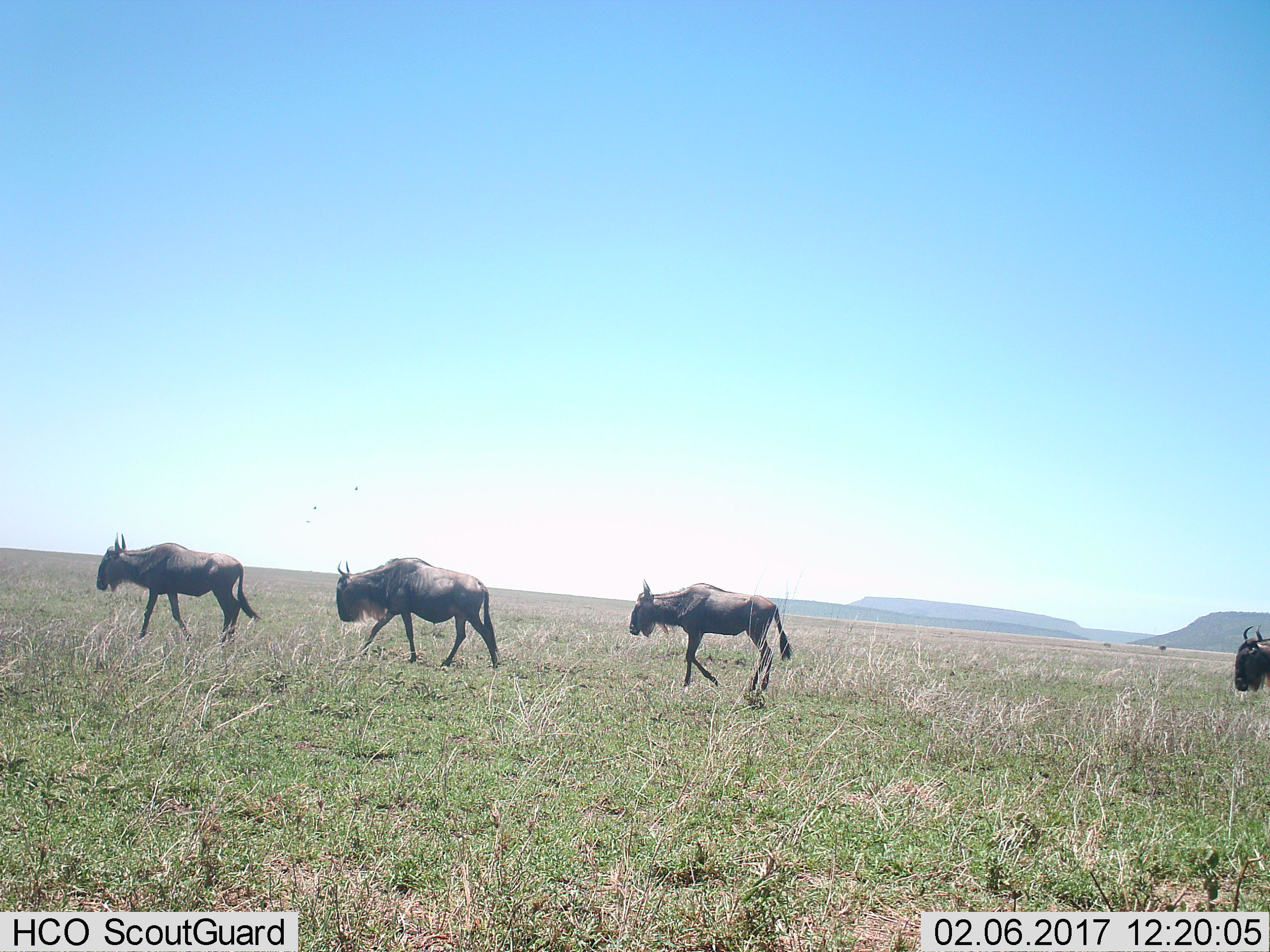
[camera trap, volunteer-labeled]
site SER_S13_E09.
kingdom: Animalia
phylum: Chordata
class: Mammalia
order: Artiodactyla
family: Bovidae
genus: Connochaetes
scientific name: Connochaetes taurinus taurinus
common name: blue wildebeest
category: wildebeestblue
Wildebeestblue (blue wildebeest) (Connochaetes taurinus taurinus), count 4. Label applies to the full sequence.